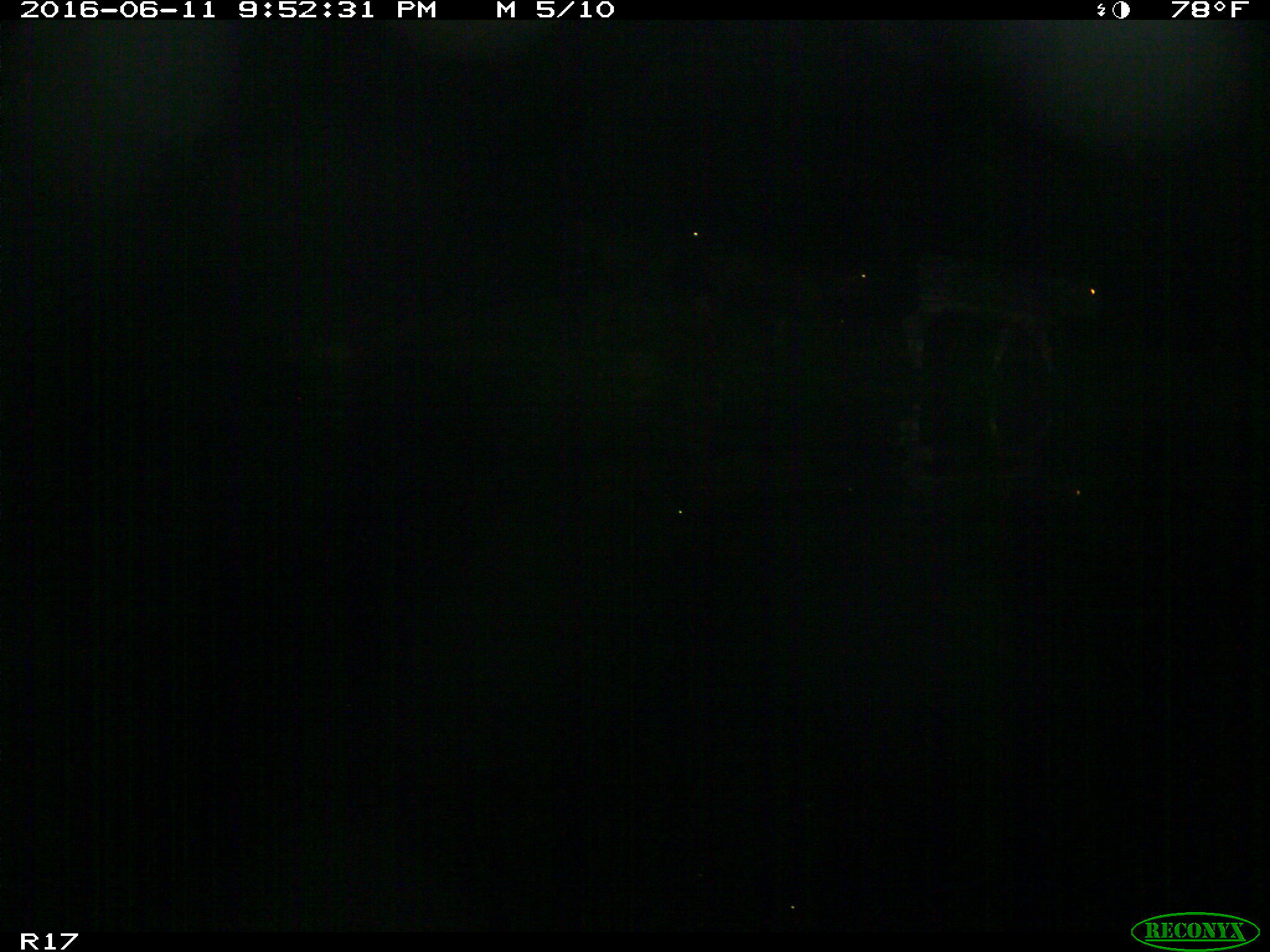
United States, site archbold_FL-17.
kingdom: Animalia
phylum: Chordata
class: Mammalia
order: Artiodactyla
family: Bovidae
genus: Bos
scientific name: Bos taurus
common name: domestic cow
Bos taurus (domestic cow).